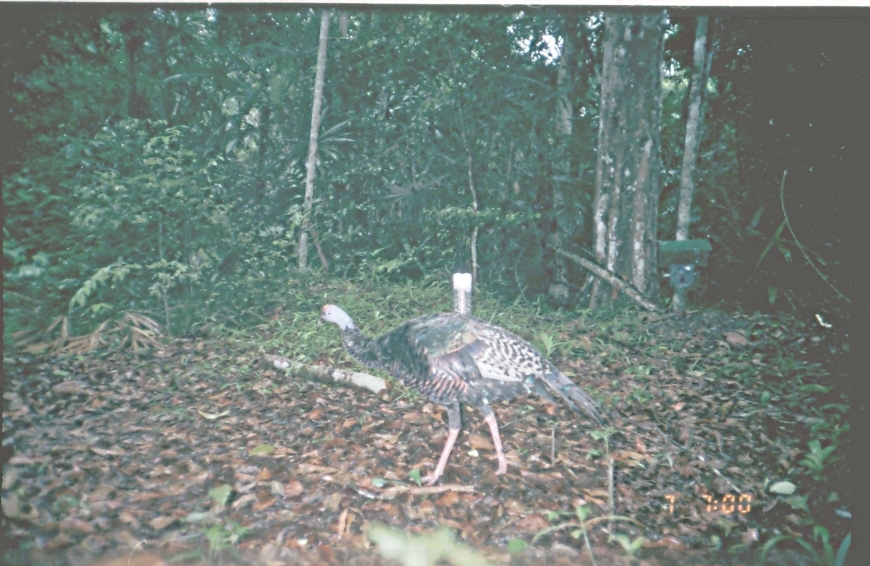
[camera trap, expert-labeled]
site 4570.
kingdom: Animalia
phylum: Chordata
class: Aves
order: Galliformes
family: Phasianidae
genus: Meleagris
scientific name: Meleagris ocellata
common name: ocellated turkey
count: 1